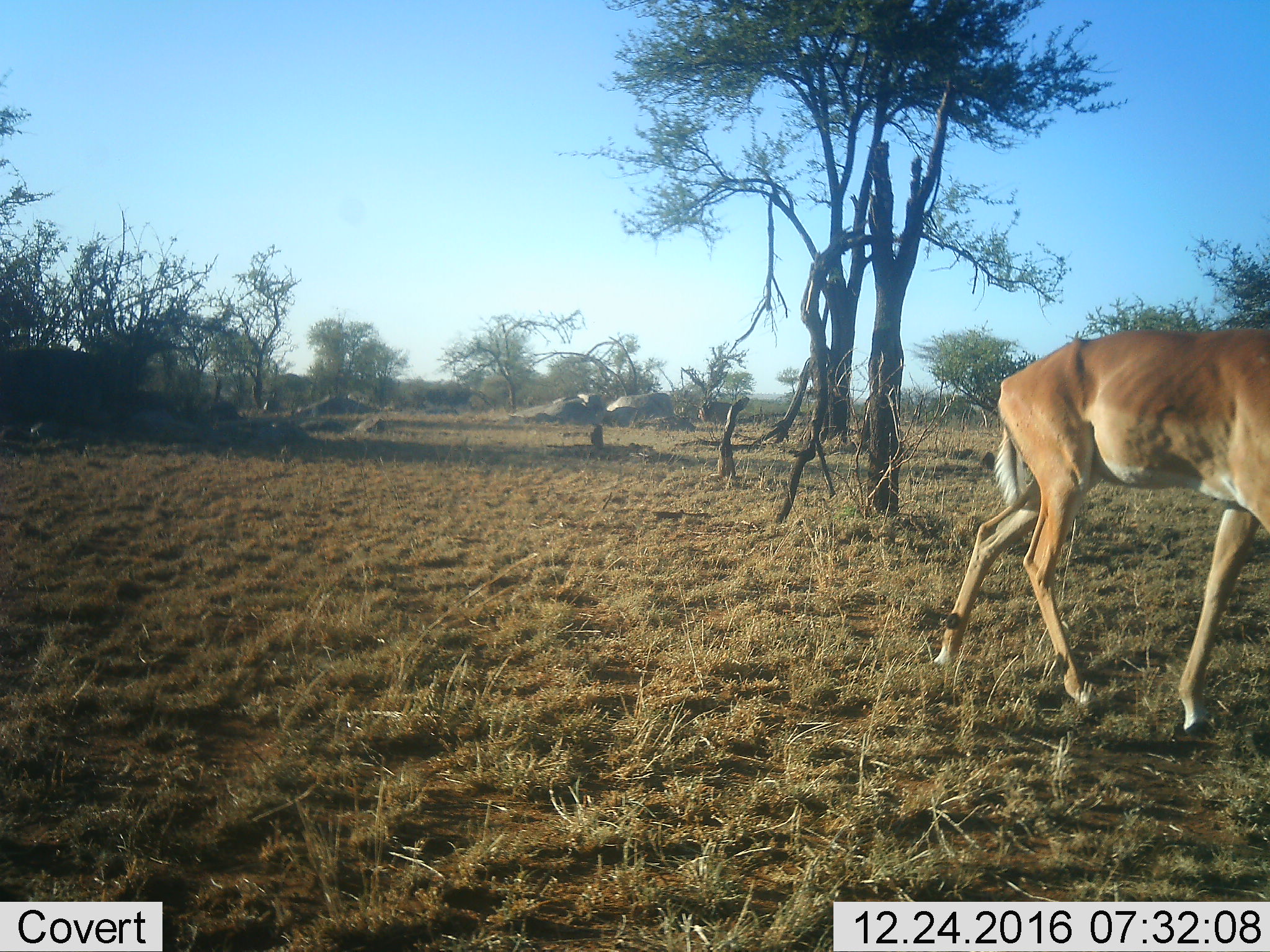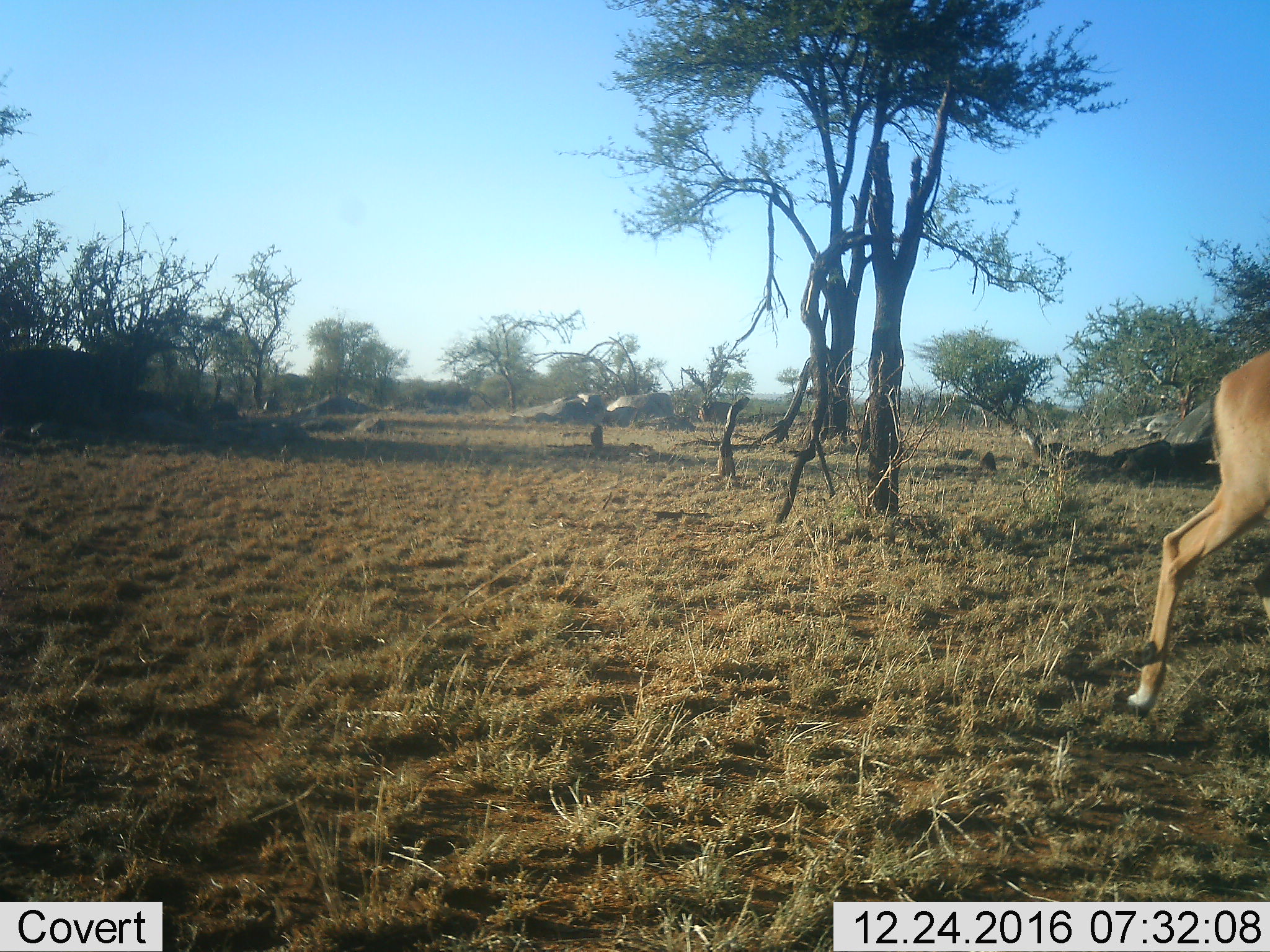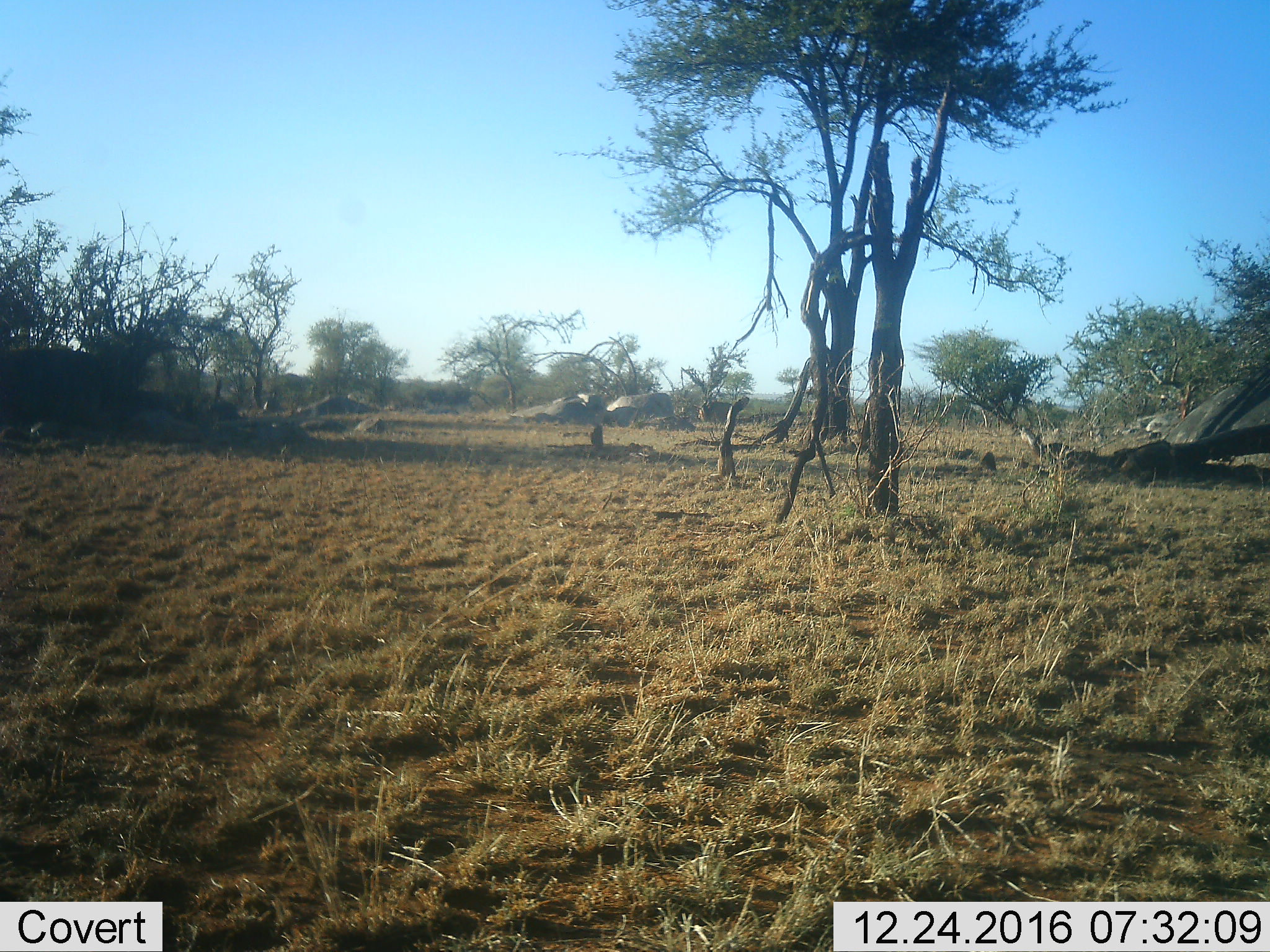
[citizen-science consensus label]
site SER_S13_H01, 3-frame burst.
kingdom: Animalia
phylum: Chordata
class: Mammalia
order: Artiodactyla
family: Bovidae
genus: Aepyceros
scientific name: Aepyceros melampus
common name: impala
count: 1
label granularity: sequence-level